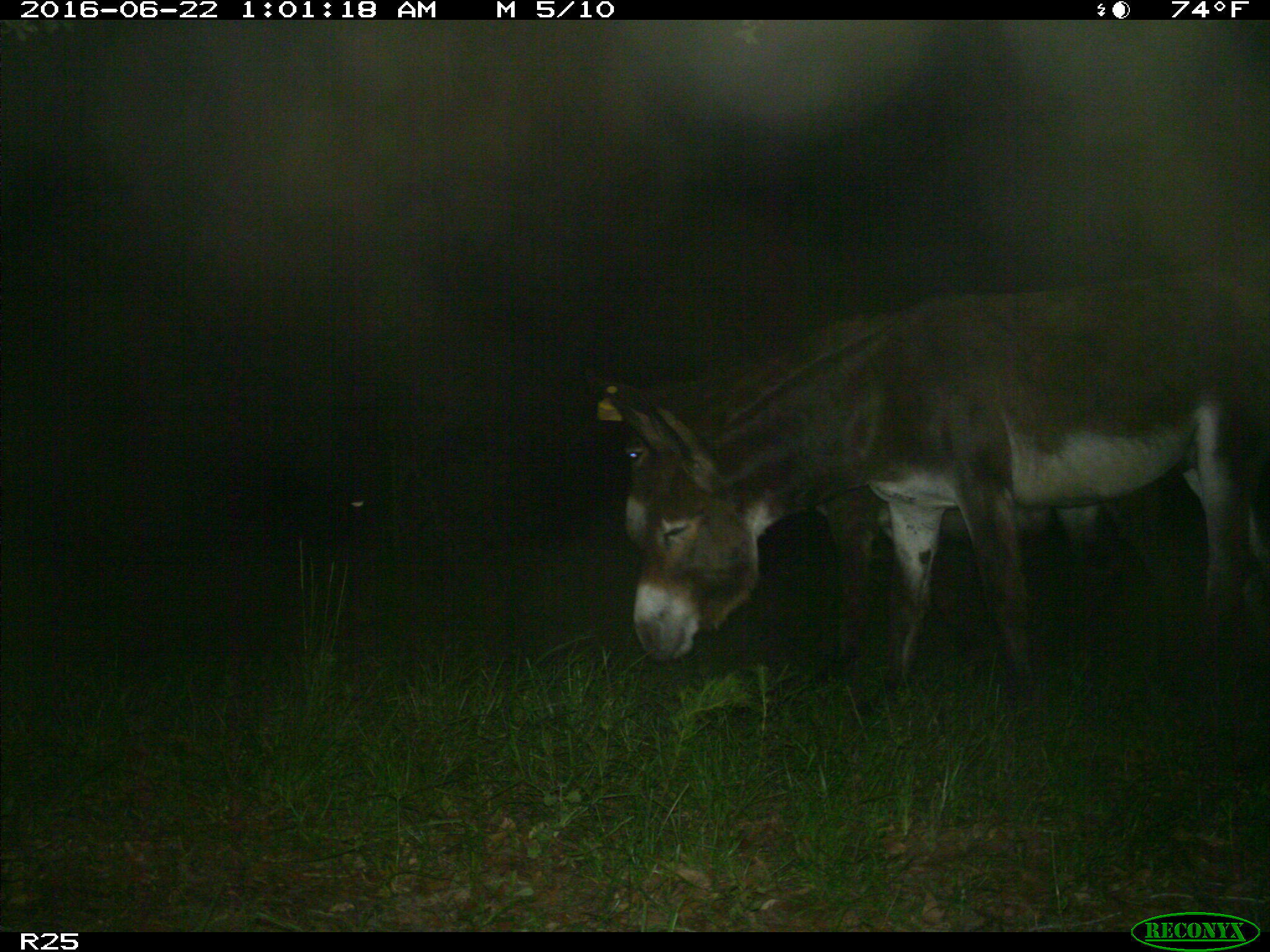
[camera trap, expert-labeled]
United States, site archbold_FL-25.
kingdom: Animalia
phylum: Chordata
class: Mammalia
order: Artiodactyla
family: Bovidae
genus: Bos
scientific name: Bos taurus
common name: domestic cow